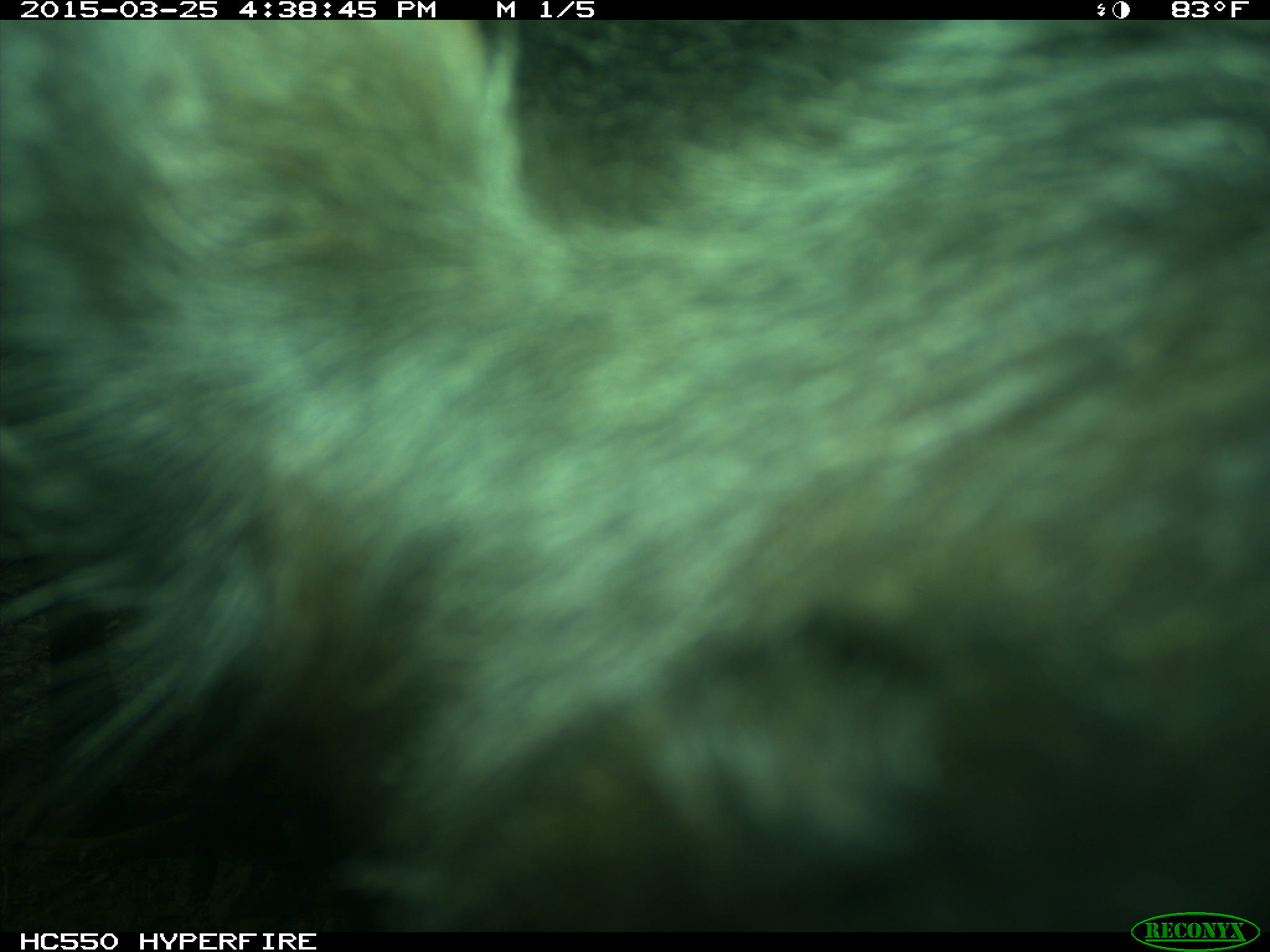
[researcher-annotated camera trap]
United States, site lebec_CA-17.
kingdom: Animalia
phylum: Chordata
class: Mammalia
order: Artiodactyla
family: Bovidae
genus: Bos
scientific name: Bos taurus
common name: domestic cow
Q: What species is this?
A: Bos taurus (domestic cow).